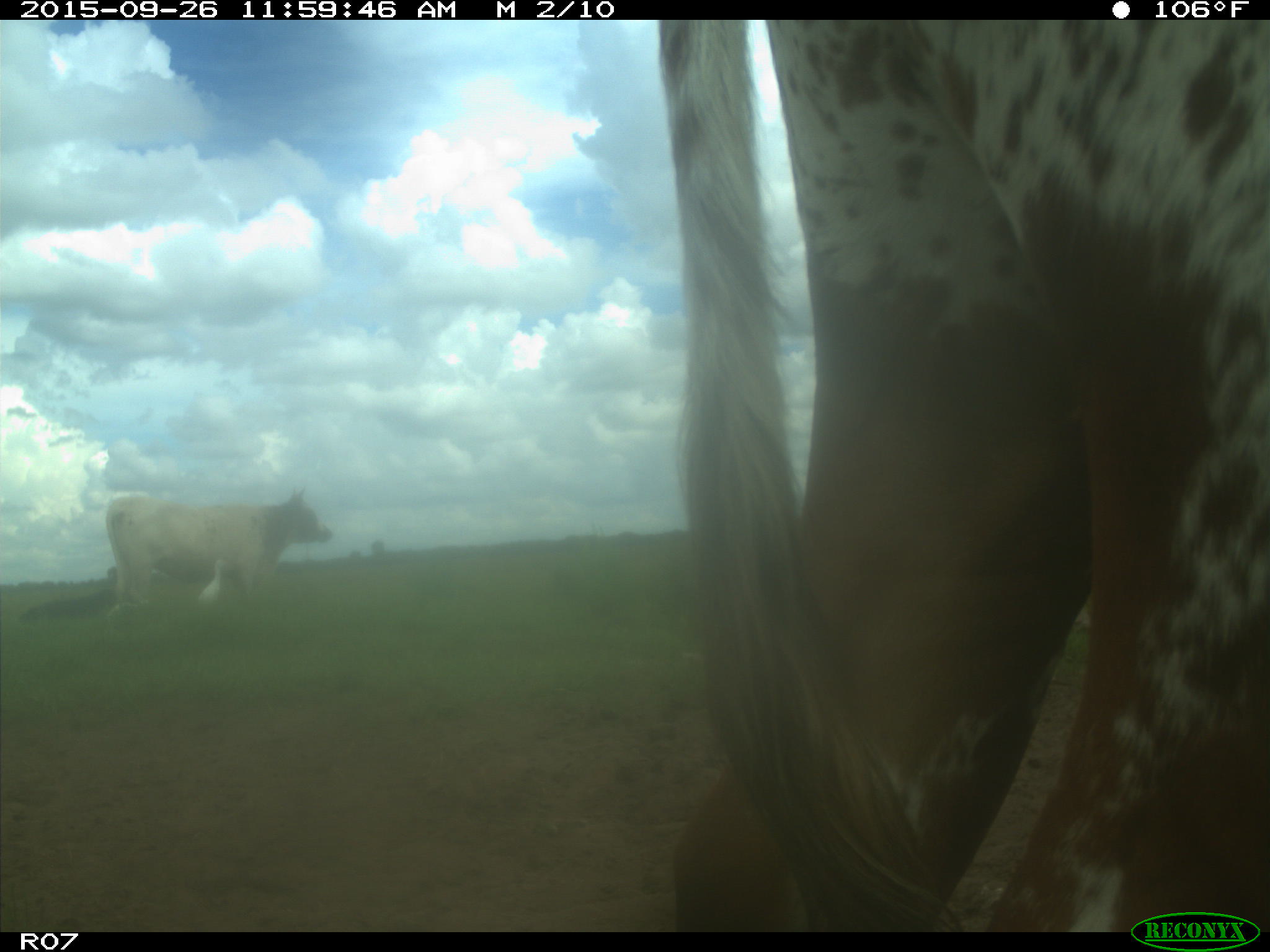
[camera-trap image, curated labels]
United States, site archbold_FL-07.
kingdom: Animalia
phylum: Chordata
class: Mammalia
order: Artiodactyla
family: Bovidae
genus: Bos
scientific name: Bos taurus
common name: domestic cow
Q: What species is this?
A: Bos taurus (domestic cow).